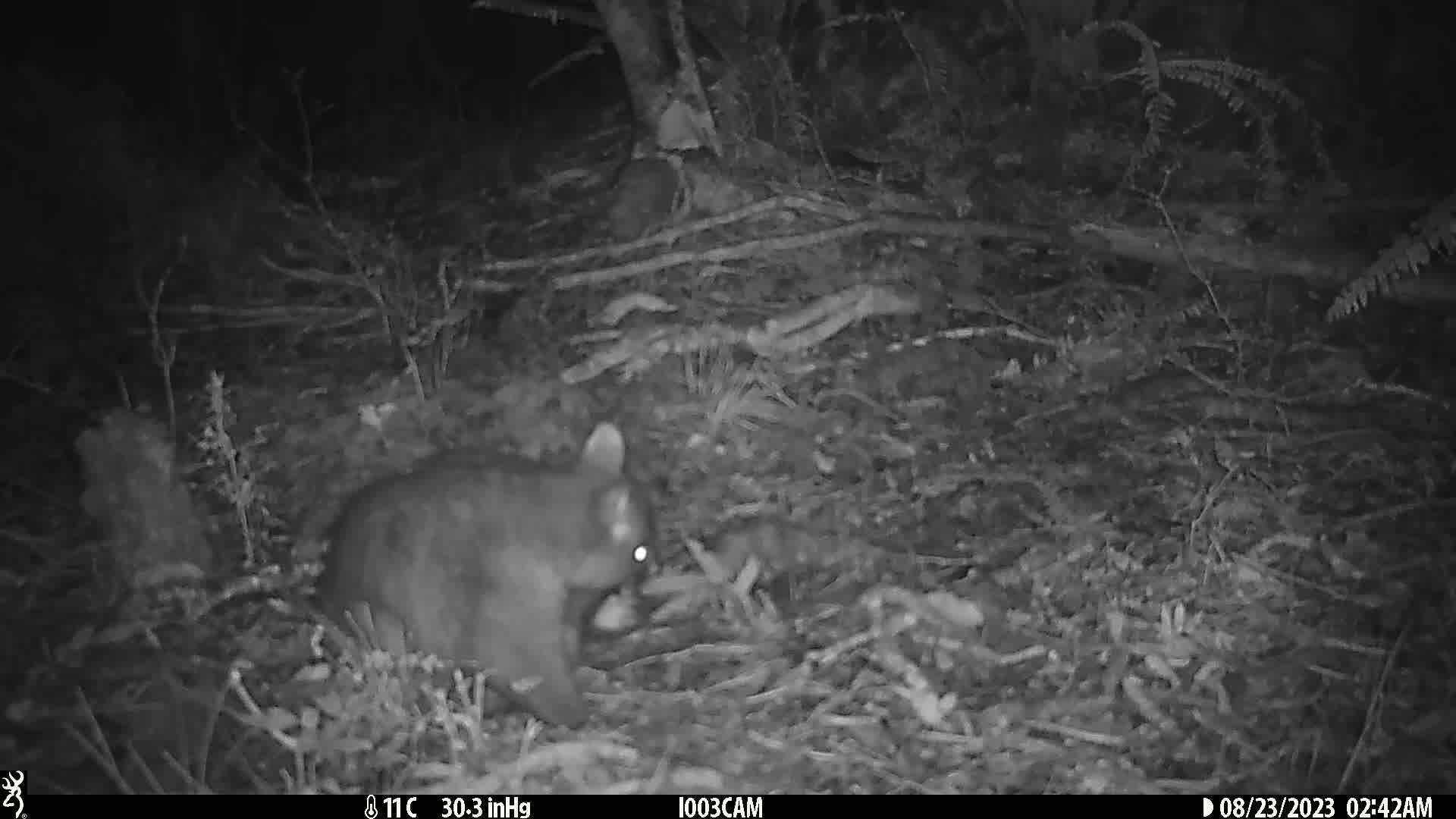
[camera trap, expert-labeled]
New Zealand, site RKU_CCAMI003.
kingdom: Animalia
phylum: Chordata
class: Mammalia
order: Diprotodontia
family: Phalangeridae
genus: Trichosurus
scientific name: Trichosurus vulpecula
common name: common brushtail possum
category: possum